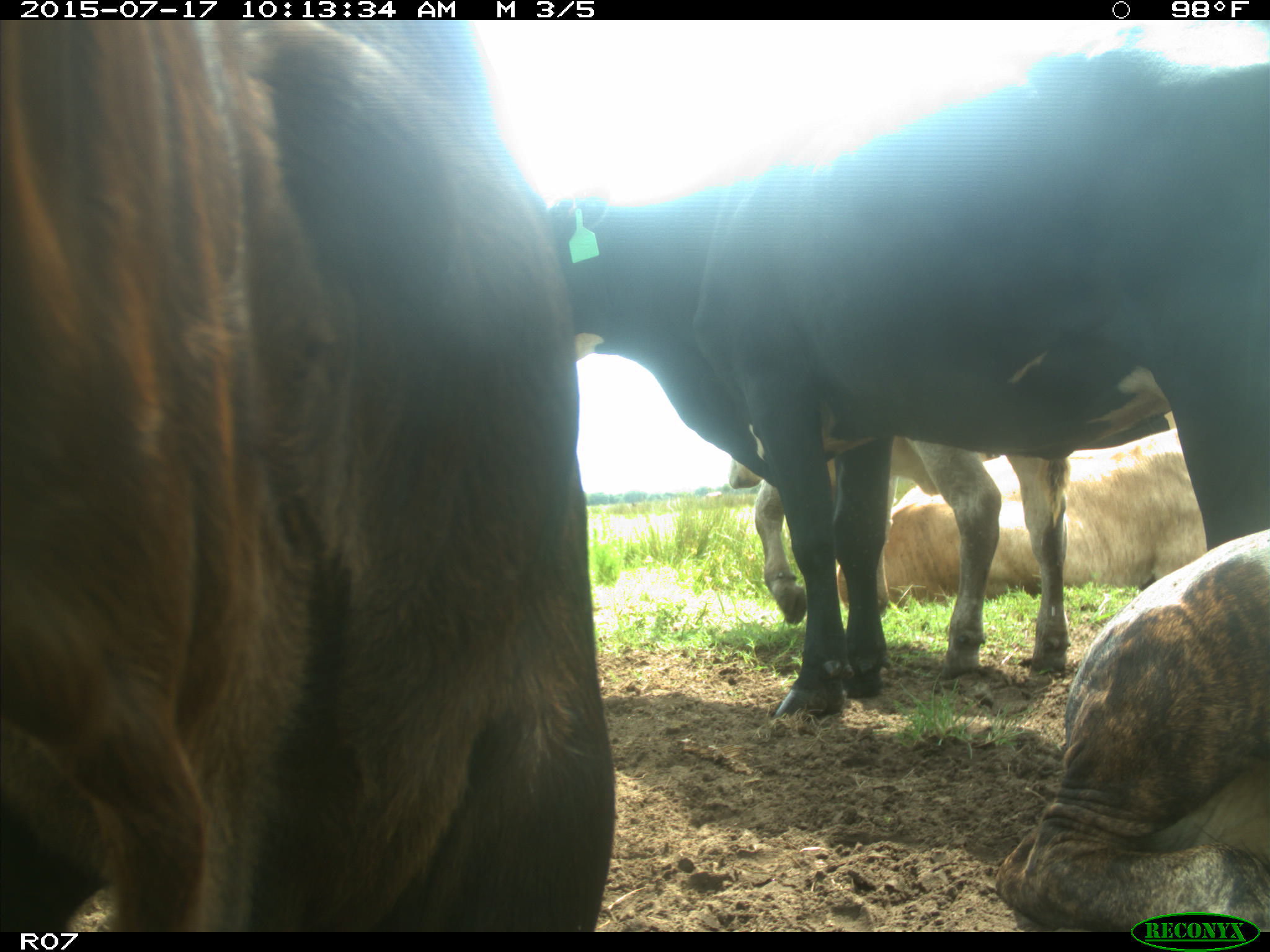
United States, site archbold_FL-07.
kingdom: Animalia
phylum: Chordata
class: Mammalia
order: Artiodactyla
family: Bovidae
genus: Bos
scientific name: Bos taurus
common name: domestic cow